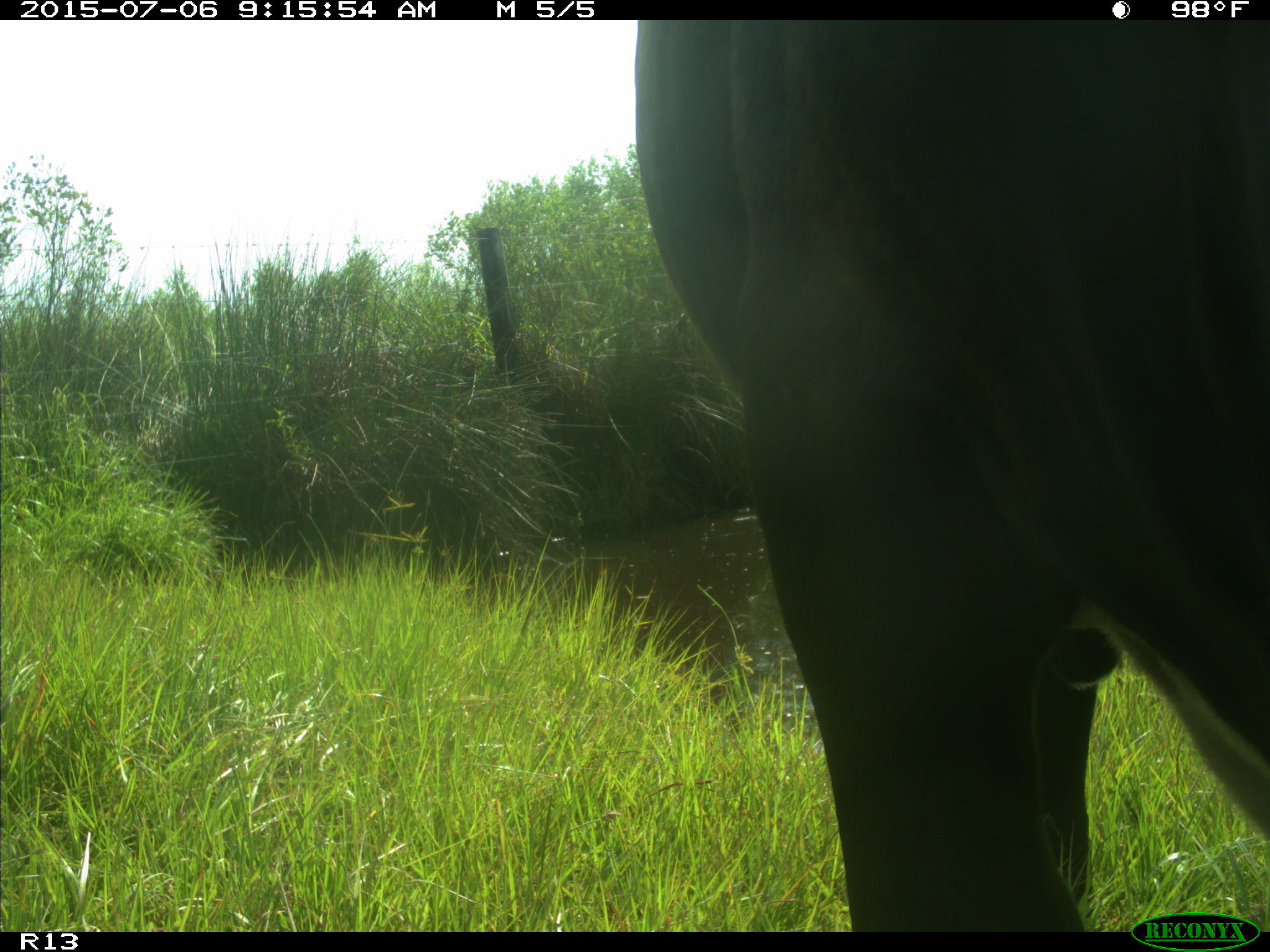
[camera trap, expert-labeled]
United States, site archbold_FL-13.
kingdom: Animalia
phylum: Chordata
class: Mammalia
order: Artiodactyla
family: Bovidae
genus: Bos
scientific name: Bos taurus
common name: domestic cow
Bos taurus (domestic cow).